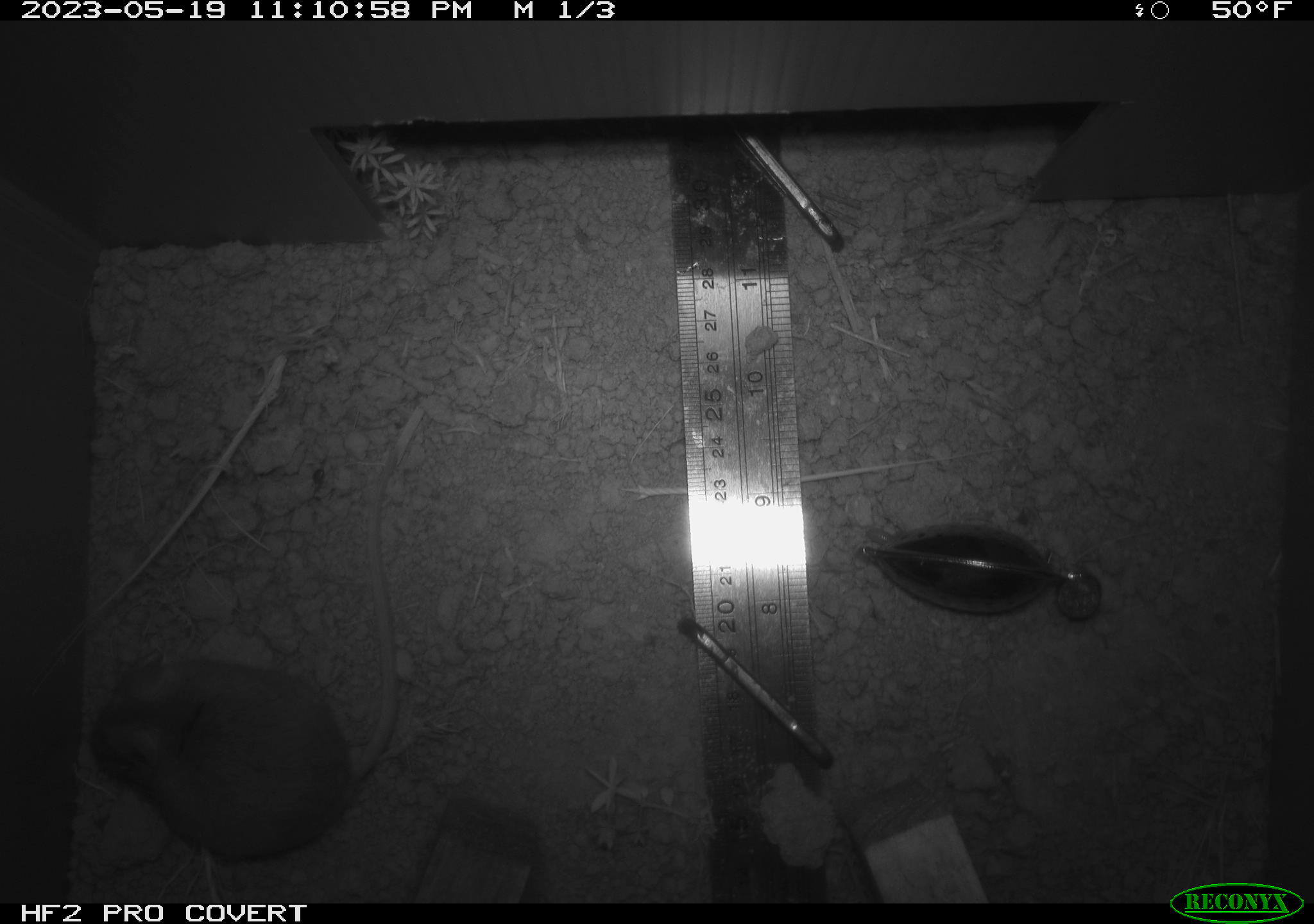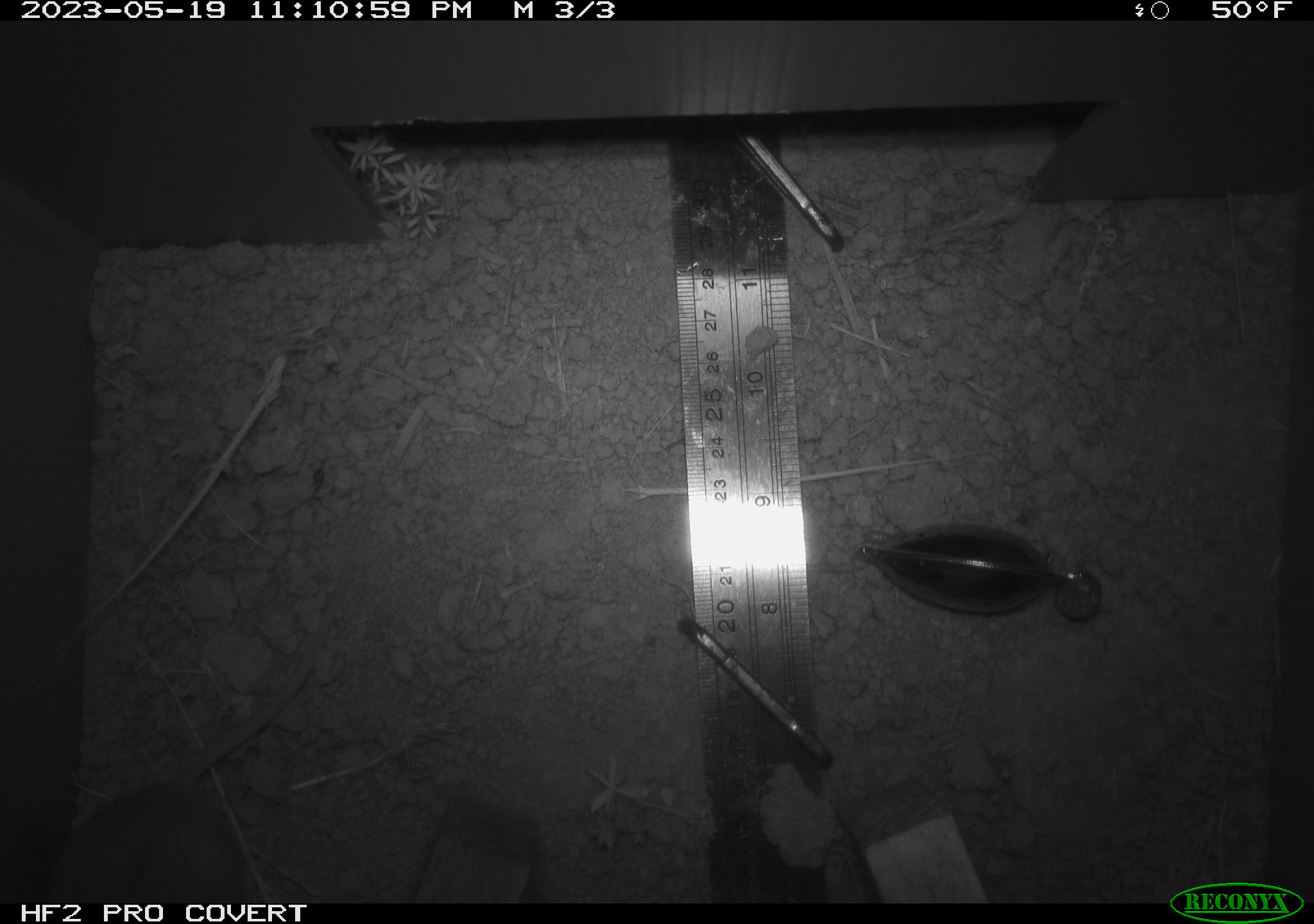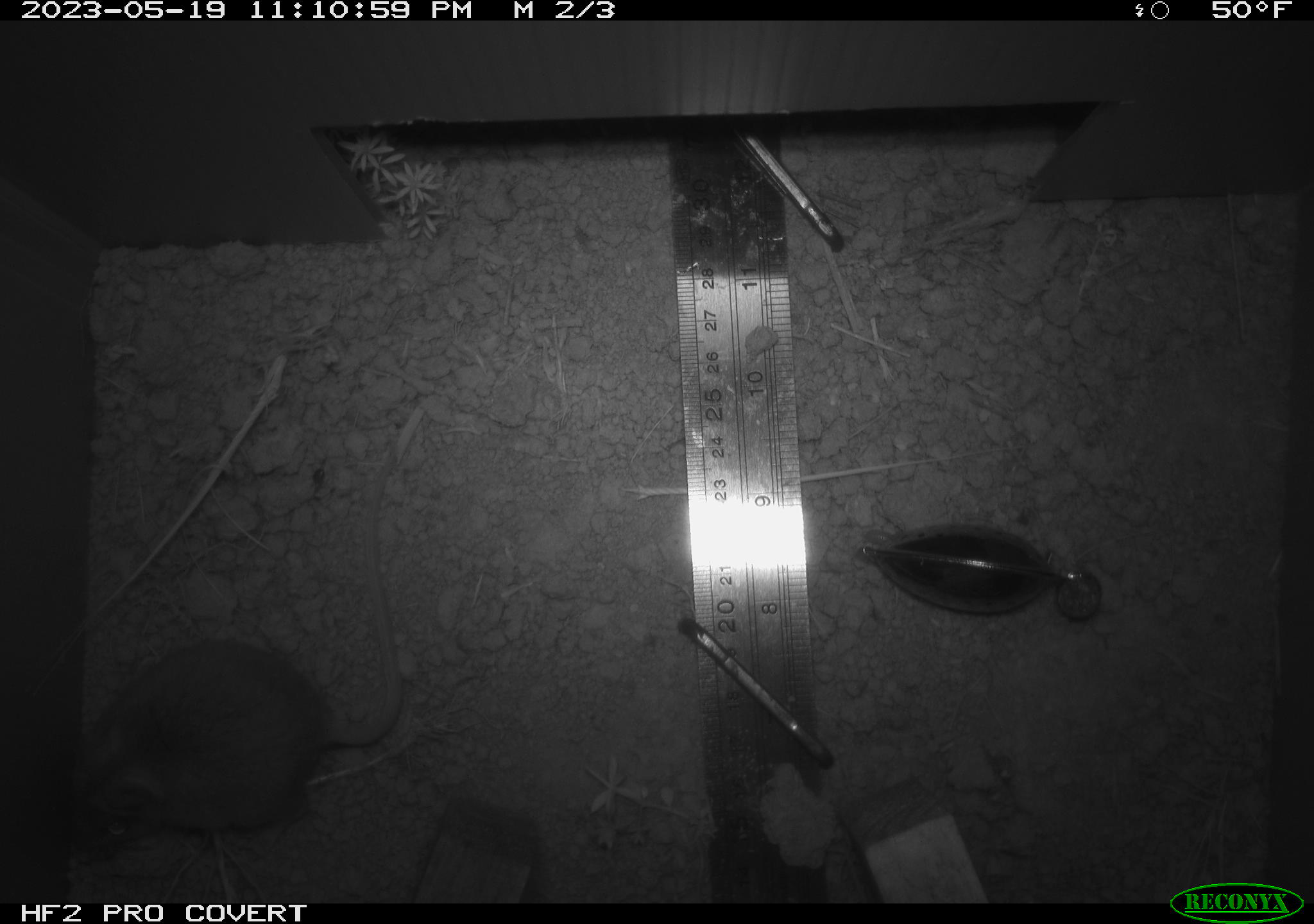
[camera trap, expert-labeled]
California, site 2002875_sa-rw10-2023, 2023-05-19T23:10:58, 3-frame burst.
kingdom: Animalia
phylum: Chordata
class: Mammalia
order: Rodentia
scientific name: Rodentia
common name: mouse species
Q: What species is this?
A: Mouse species (Rodentia).